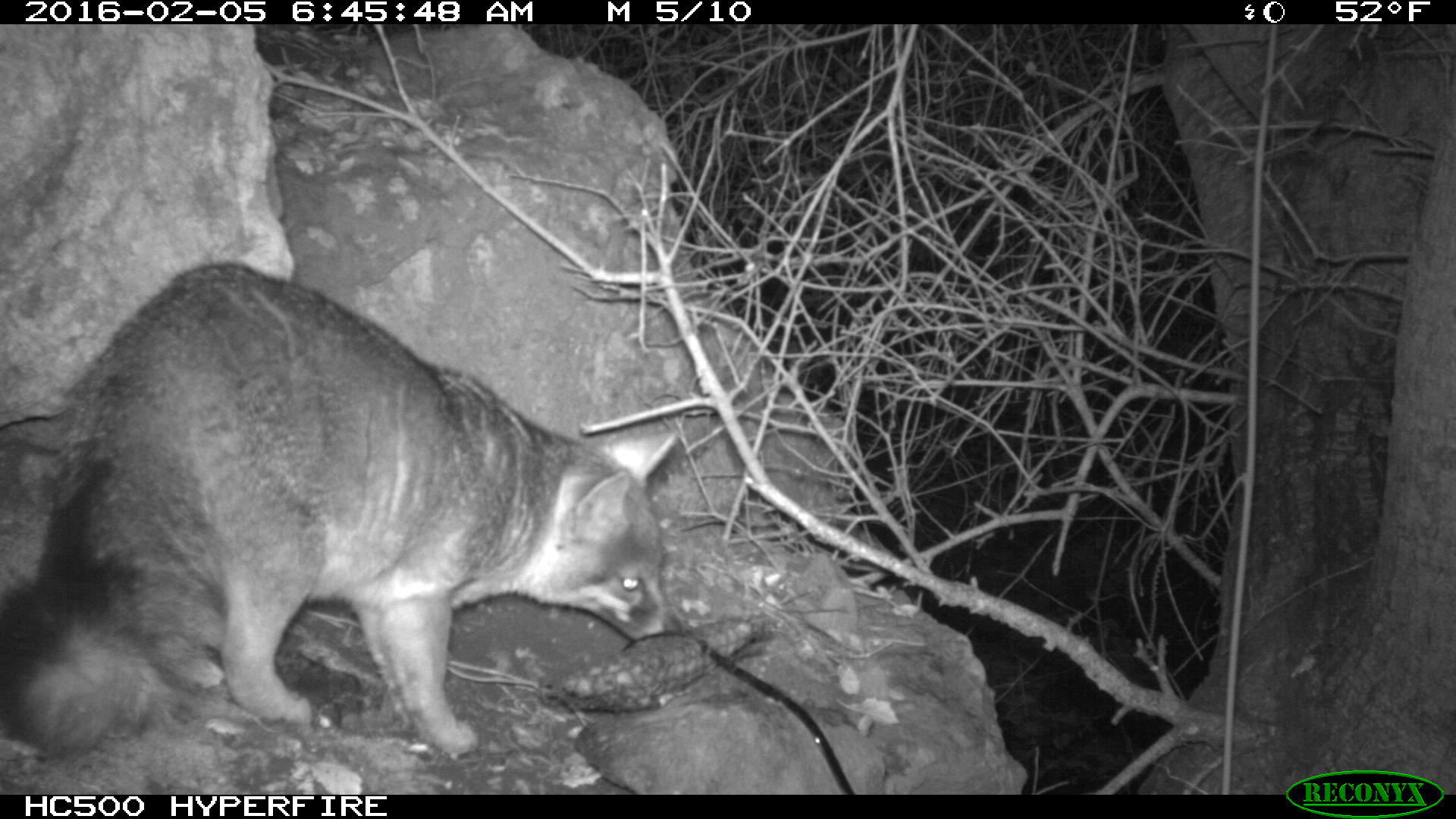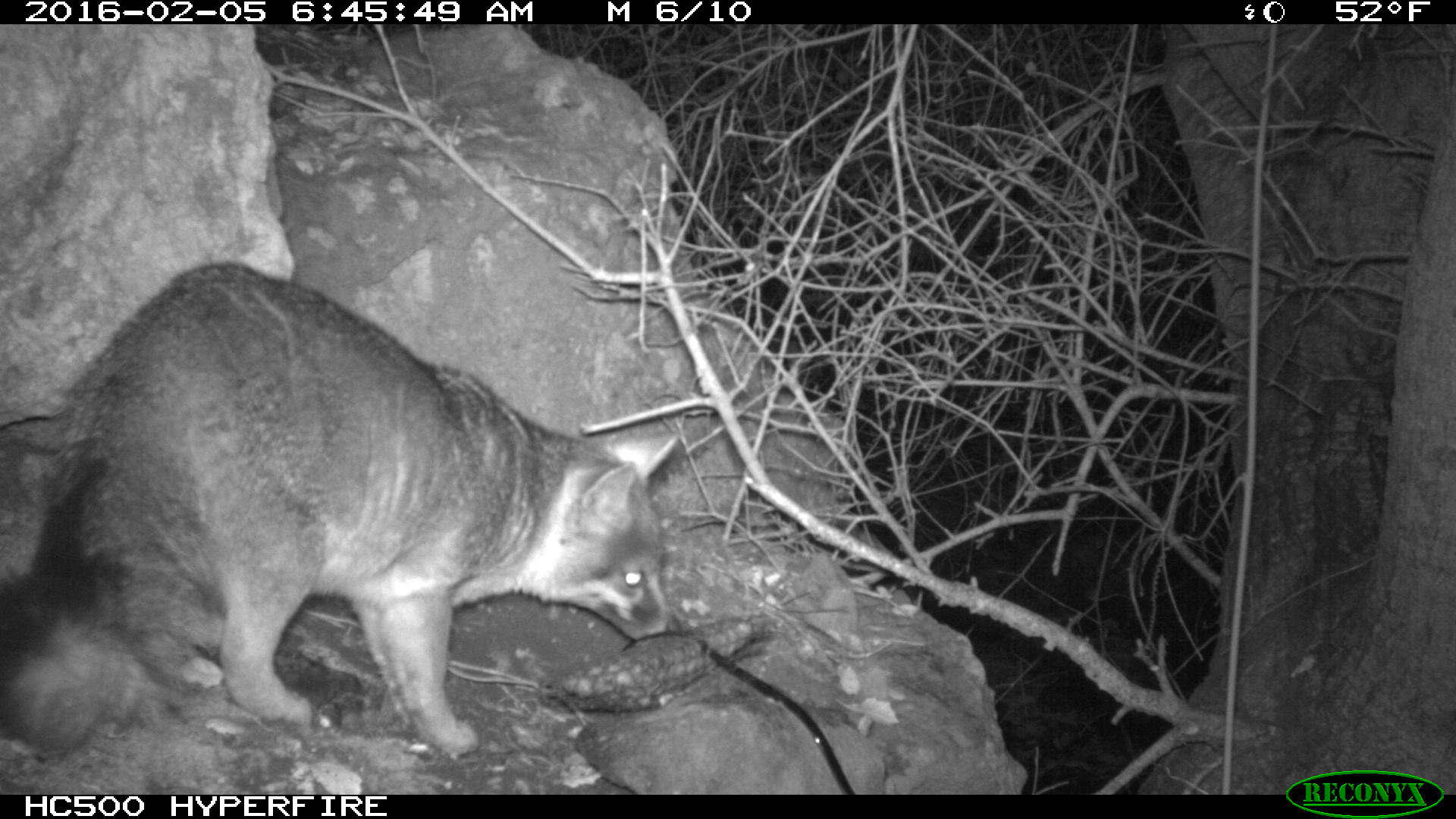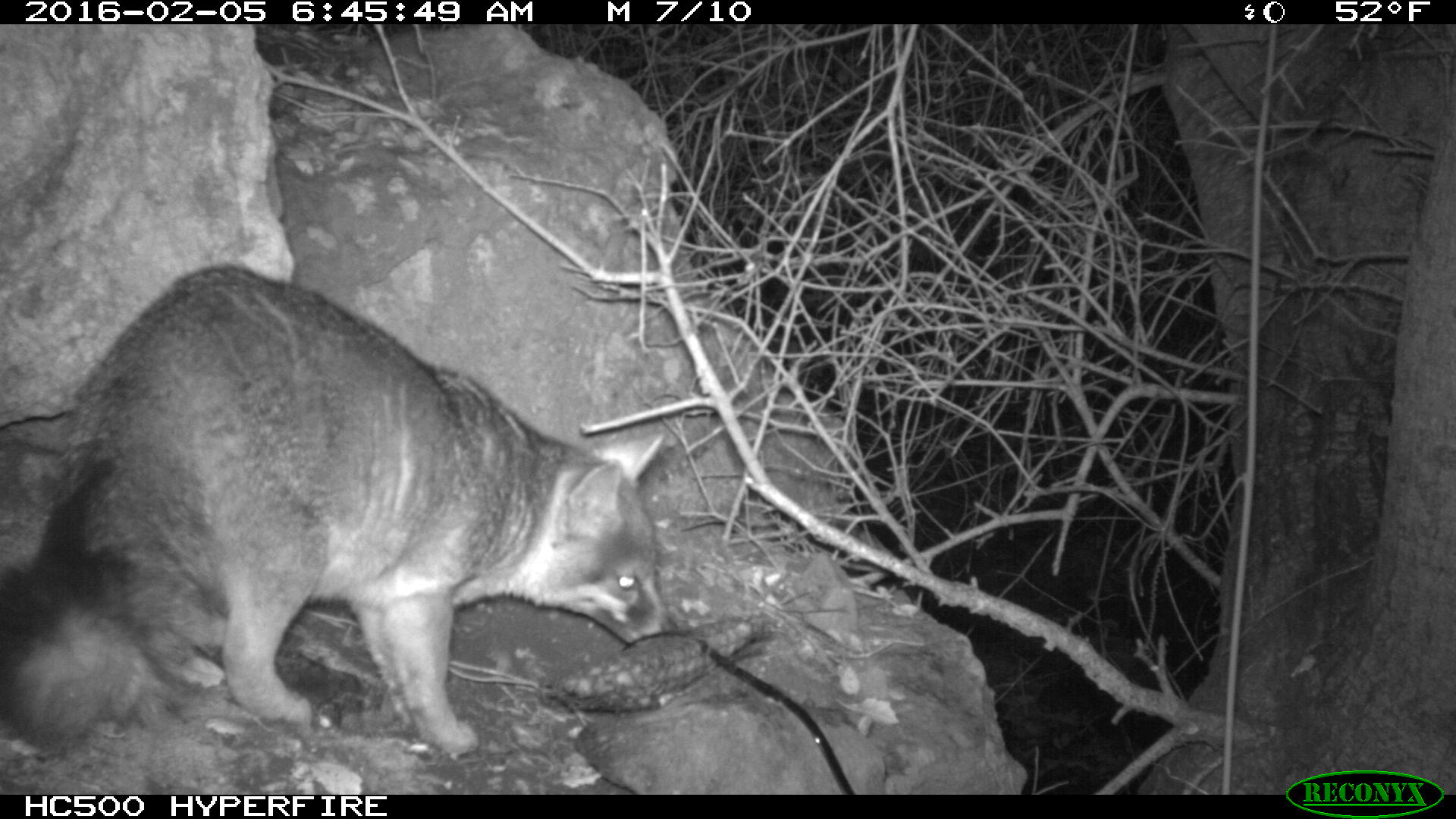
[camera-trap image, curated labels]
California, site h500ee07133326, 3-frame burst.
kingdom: Animalia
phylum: Chordata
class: Mammalia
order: Carnivora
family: Canidae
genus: Urocyon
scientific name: Urocyon littoralis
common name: island fox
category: fox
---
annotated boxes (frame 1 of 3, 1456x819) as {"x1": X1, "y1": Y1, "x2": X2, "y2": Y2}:
fox: {"x1": 0, "y1": 262, "x2": 675, "y2": 758}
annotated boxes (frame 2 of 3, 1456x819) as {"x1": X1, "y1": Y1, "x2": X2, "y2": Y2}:
fox: {"x1": 0, "y1": 260, "x2": 682, "y2": 753}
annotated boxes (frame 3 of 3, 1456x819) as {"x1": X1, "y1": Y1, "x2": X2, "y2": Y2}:
fox: {"x1": 0, "y1": 262, "x2": 670, "y2": 760}